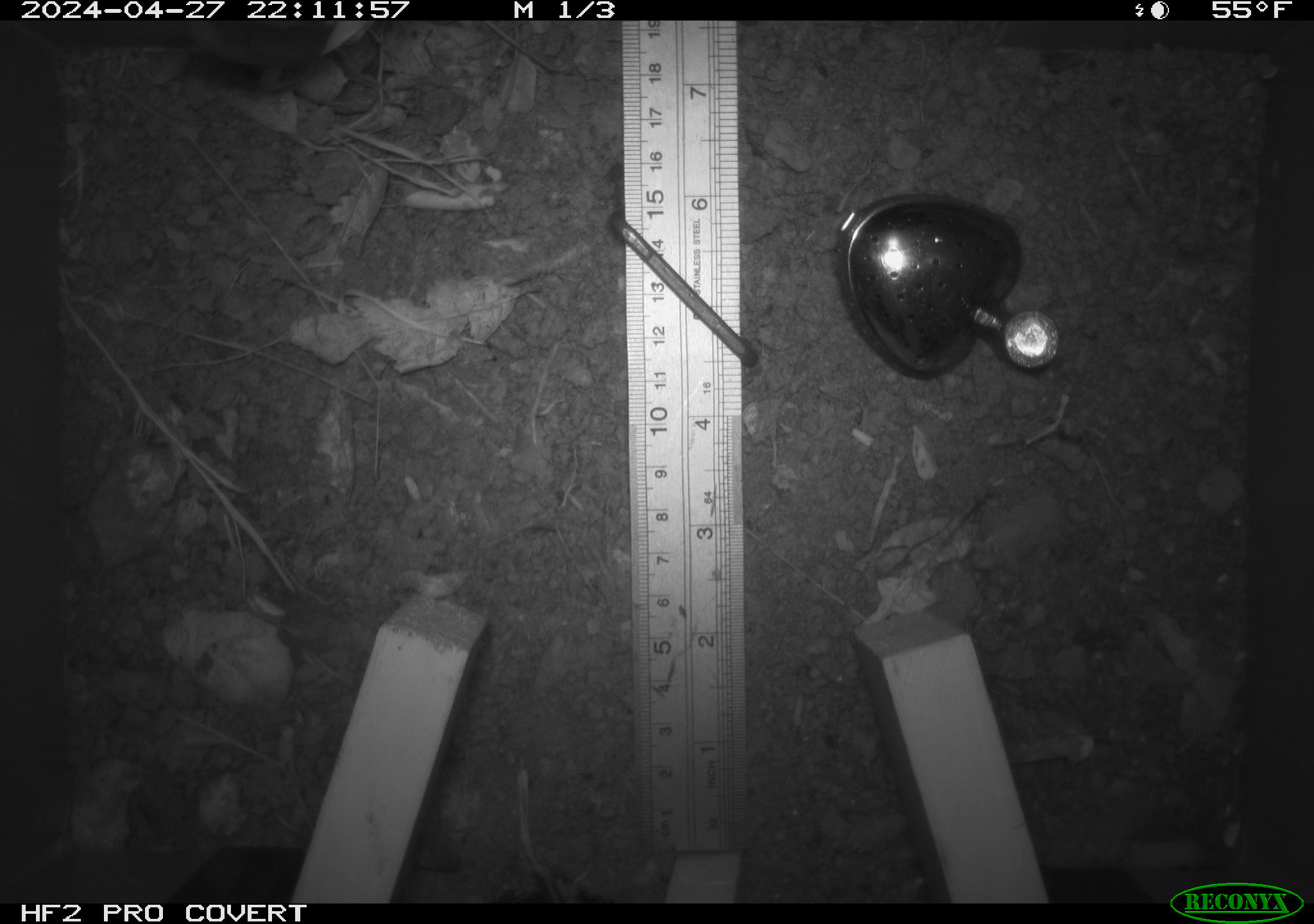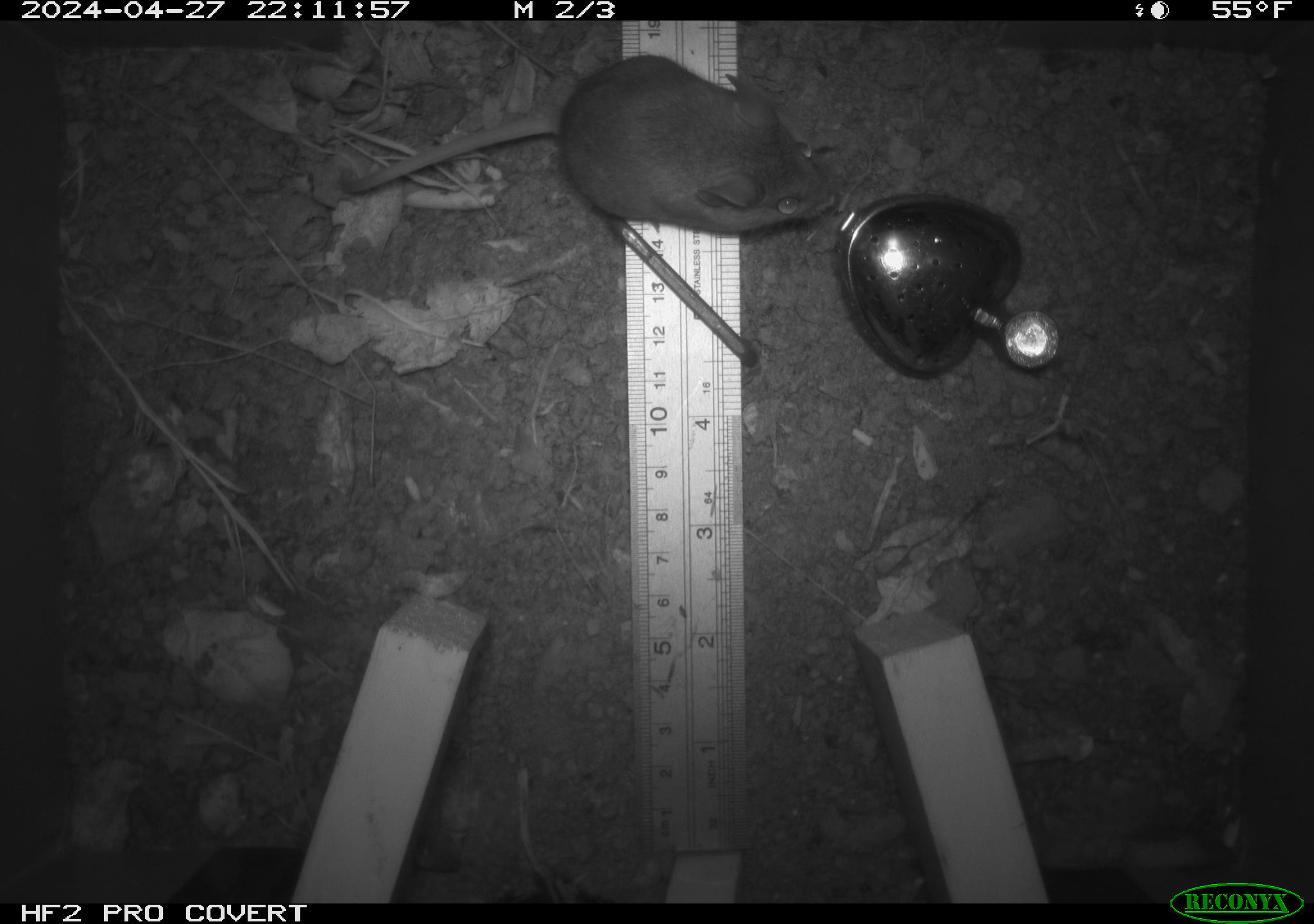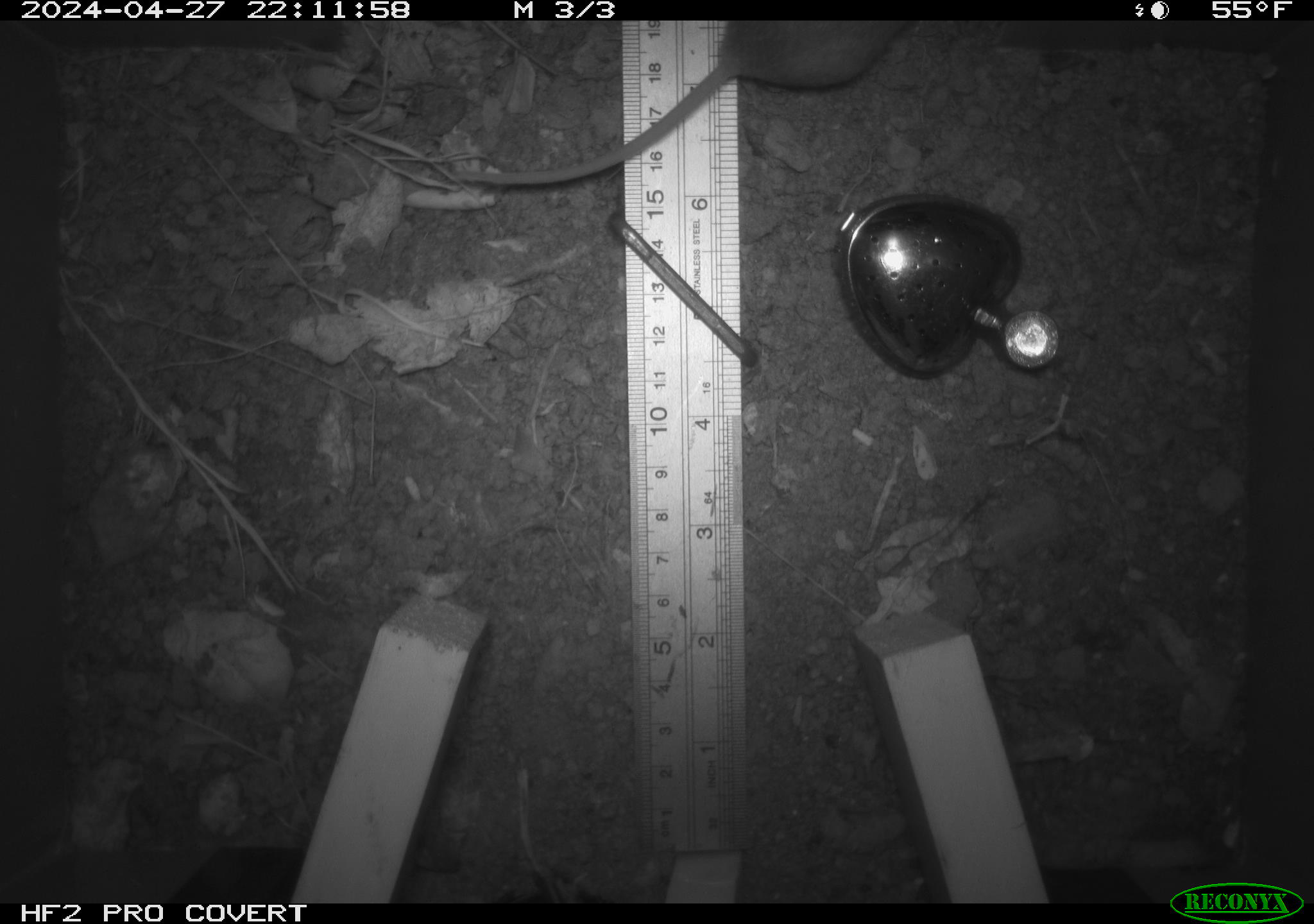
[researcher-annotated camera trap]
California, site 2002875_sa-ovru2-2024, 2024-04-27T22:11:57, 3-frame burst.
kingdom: Animalia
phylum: Chordata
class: Mammalia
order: Rodentia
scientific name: Rodentia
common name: rodent